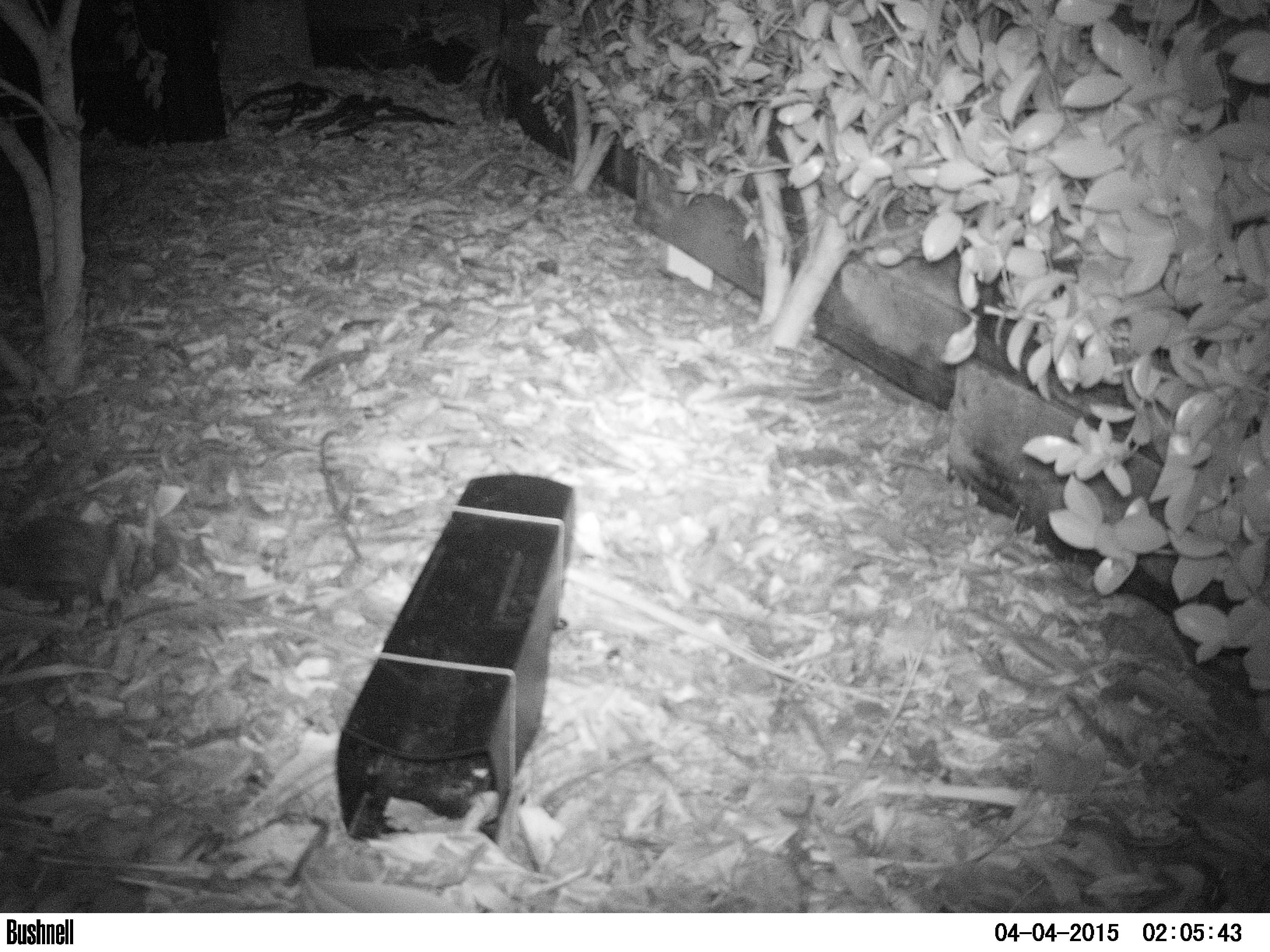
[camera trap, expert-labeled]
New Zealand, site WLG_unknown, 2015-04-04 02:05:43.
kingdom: Animalia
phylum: Chordata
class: Mammalia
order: Eulipotyphla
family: Erinaceidae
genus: Erinaceus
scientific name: Erinaceus europaeus europaeus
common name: european hedgehog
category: hedgehog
Hedgehog (european hedgehog) (Erinaceus europaeus europaeus).